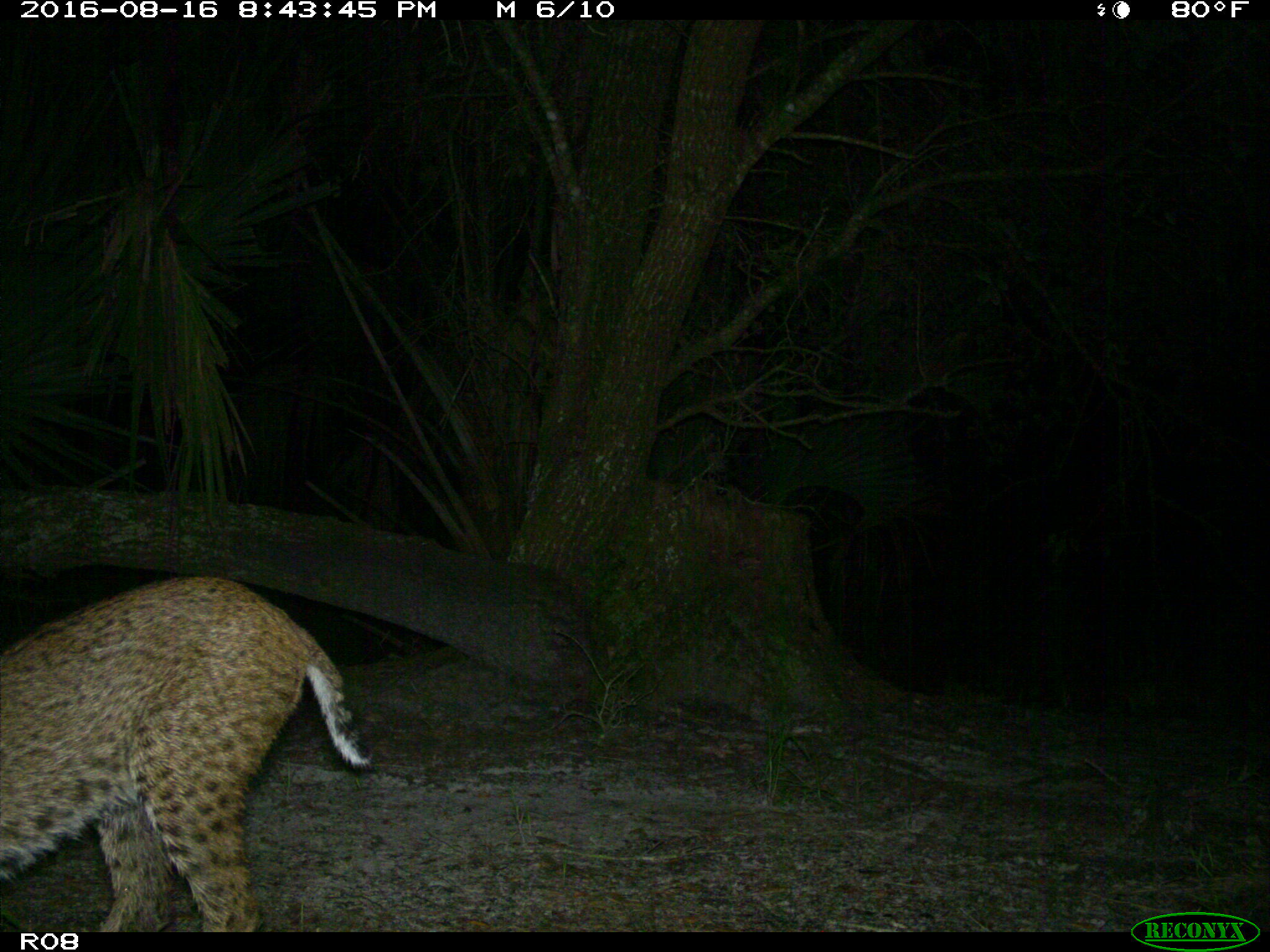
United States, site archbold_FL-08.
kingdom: Animalia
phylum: Chordata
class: Mammalia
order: Carnivora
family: Felidae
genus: Lynx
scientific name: Lynx rufus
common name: bobcat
Lynx rufus (bobcat).